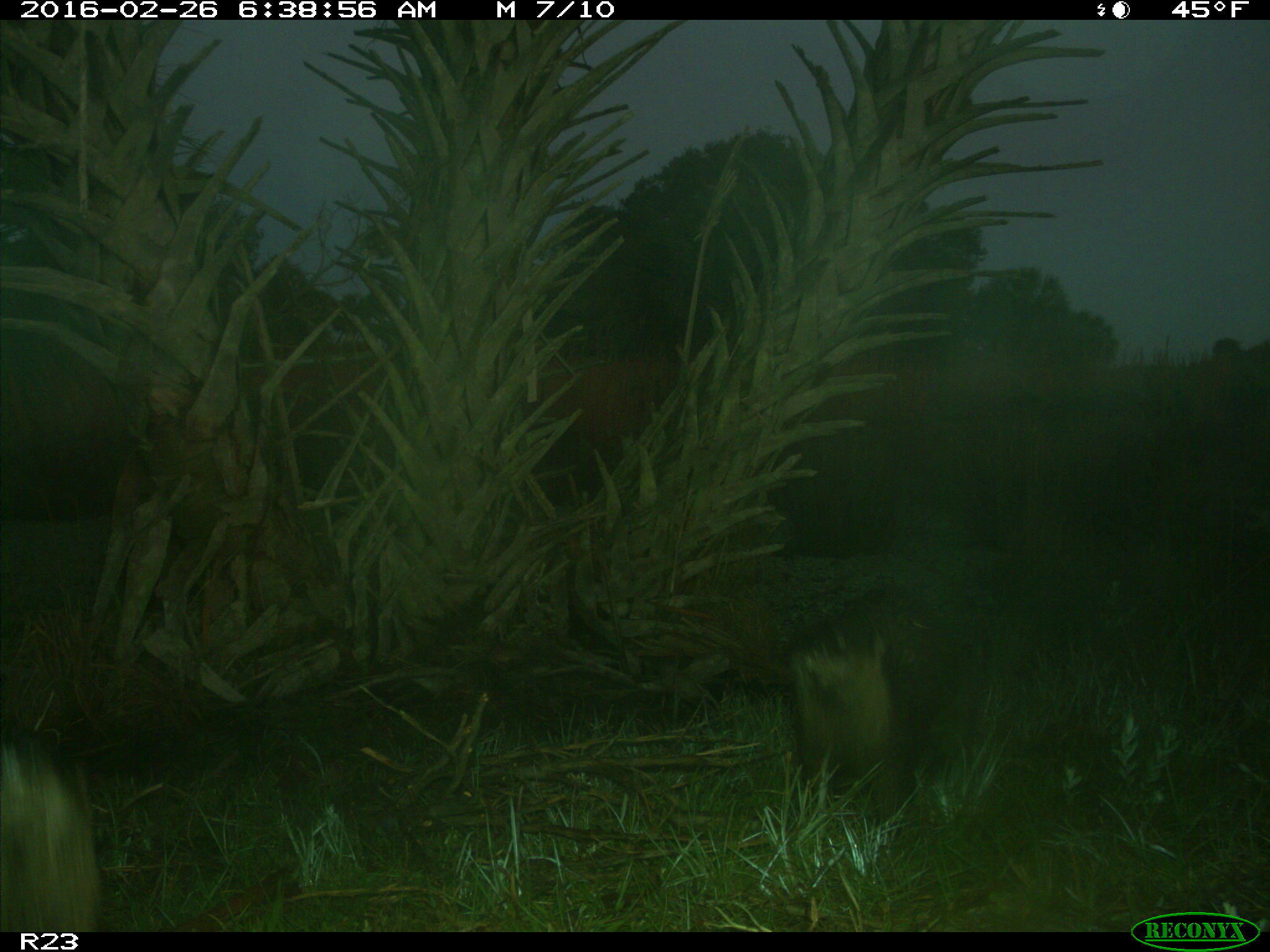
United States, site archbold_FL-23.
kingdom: Animalia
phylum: Chordata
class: Mammalia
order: Carnivora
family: Mustelidae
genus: Lontra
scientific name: Lontra canadensis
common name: north american river otter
Lontra canadensis (north american river otter).